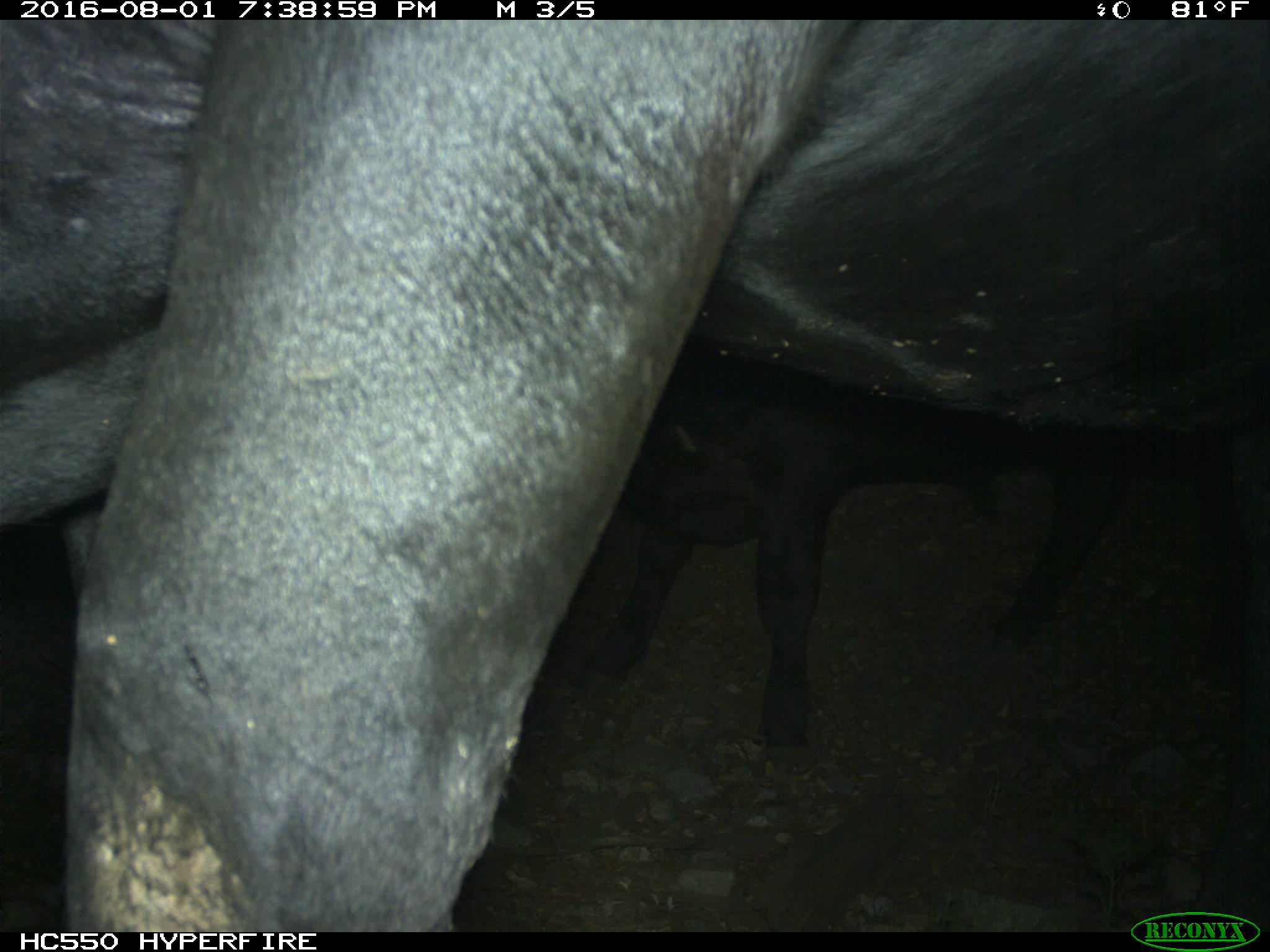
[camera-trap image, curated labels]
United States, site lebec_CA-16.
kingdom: Animalia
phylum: Chordata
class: Mammalia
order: Artiodactyla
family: Bovidae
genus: Bos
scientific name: Bos taurus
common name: domestic cow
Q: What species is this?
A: Bos taurus (domestic cow).